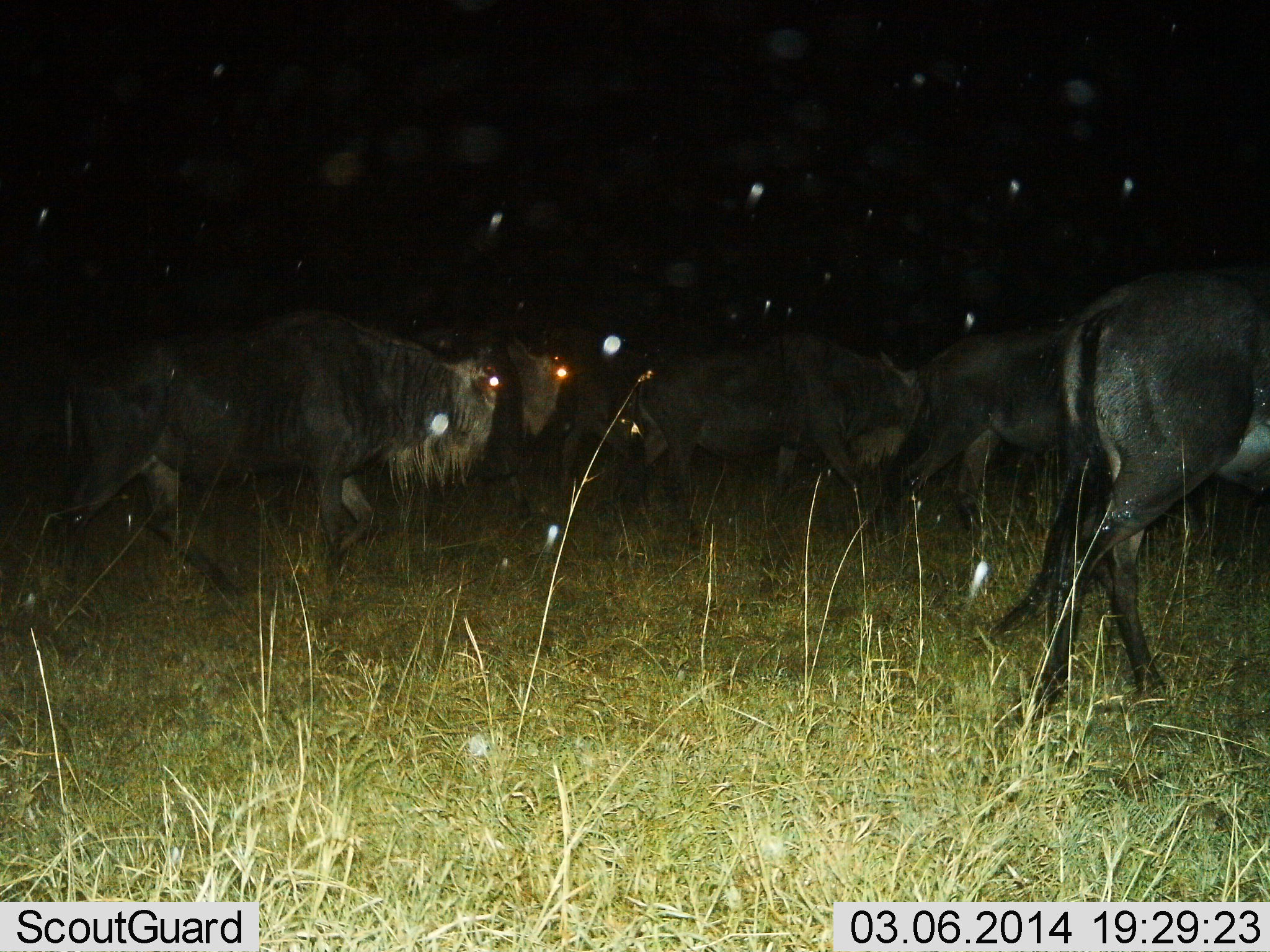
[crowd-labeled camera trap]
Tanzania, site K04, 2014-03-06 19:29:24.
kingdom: Animalia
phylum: Chordata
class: Mammalia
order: Artiodactyla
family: Bovidae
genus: Connochaetes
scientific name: Connochaetes taurinus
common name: blue wildebeest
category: wildebeest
Wildebeest (blue wildebeest) (Connochaetes taurinus), count 6. Behavior (volunteer vote fractions): standing 20%, resting 0%, moving 100%, interacting 0%. Young present (vote fraction): 0%. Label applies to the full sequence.